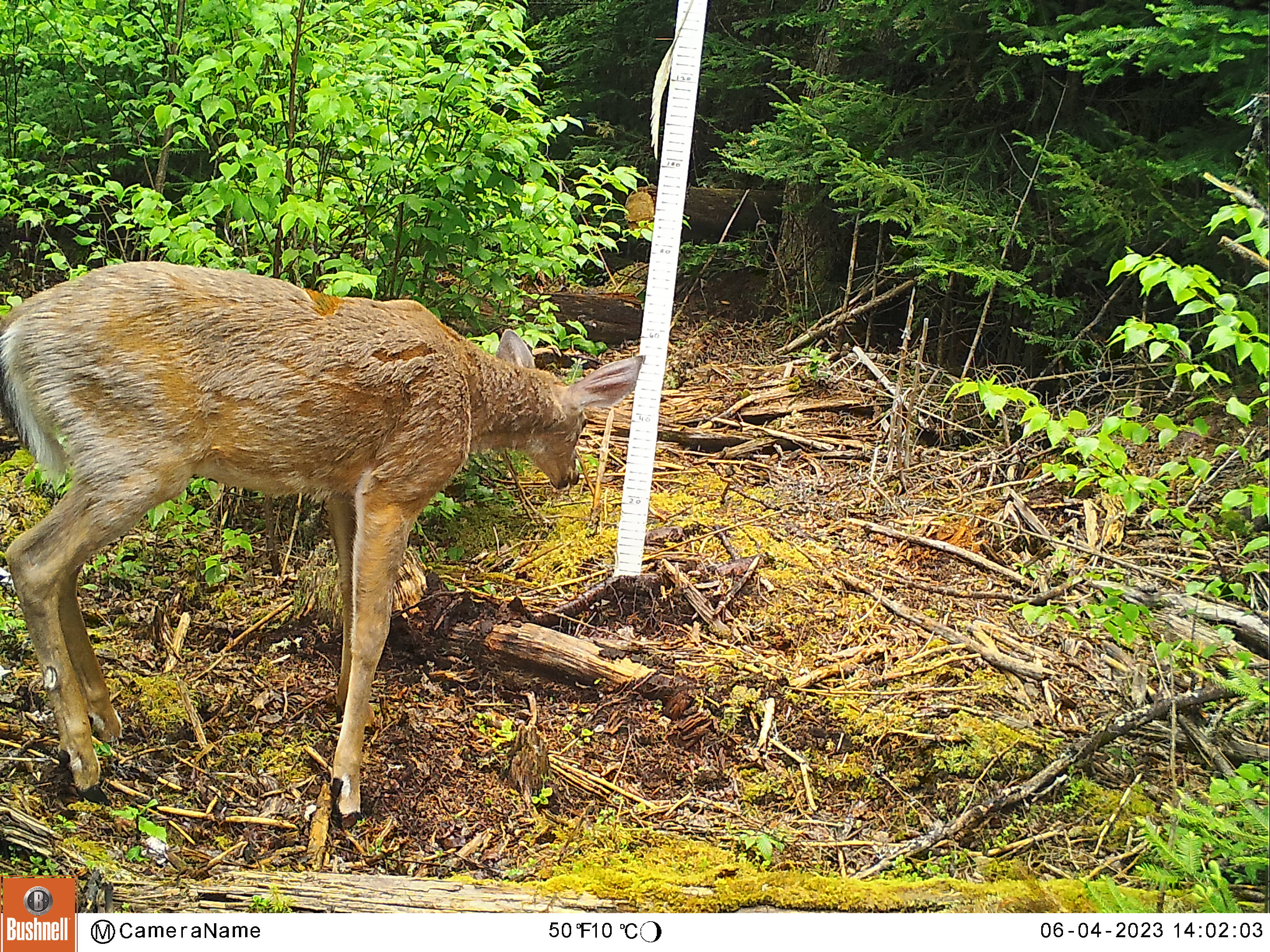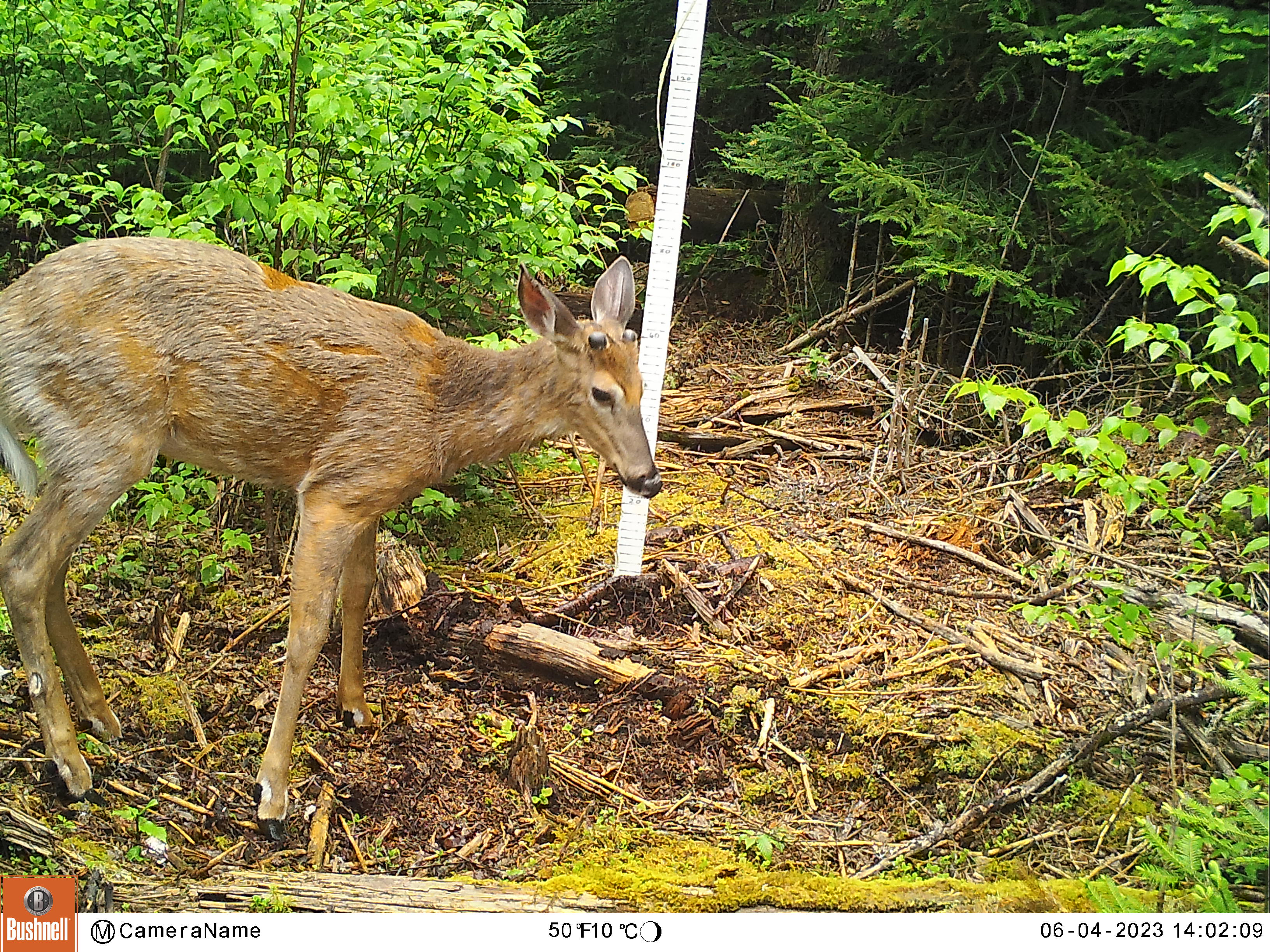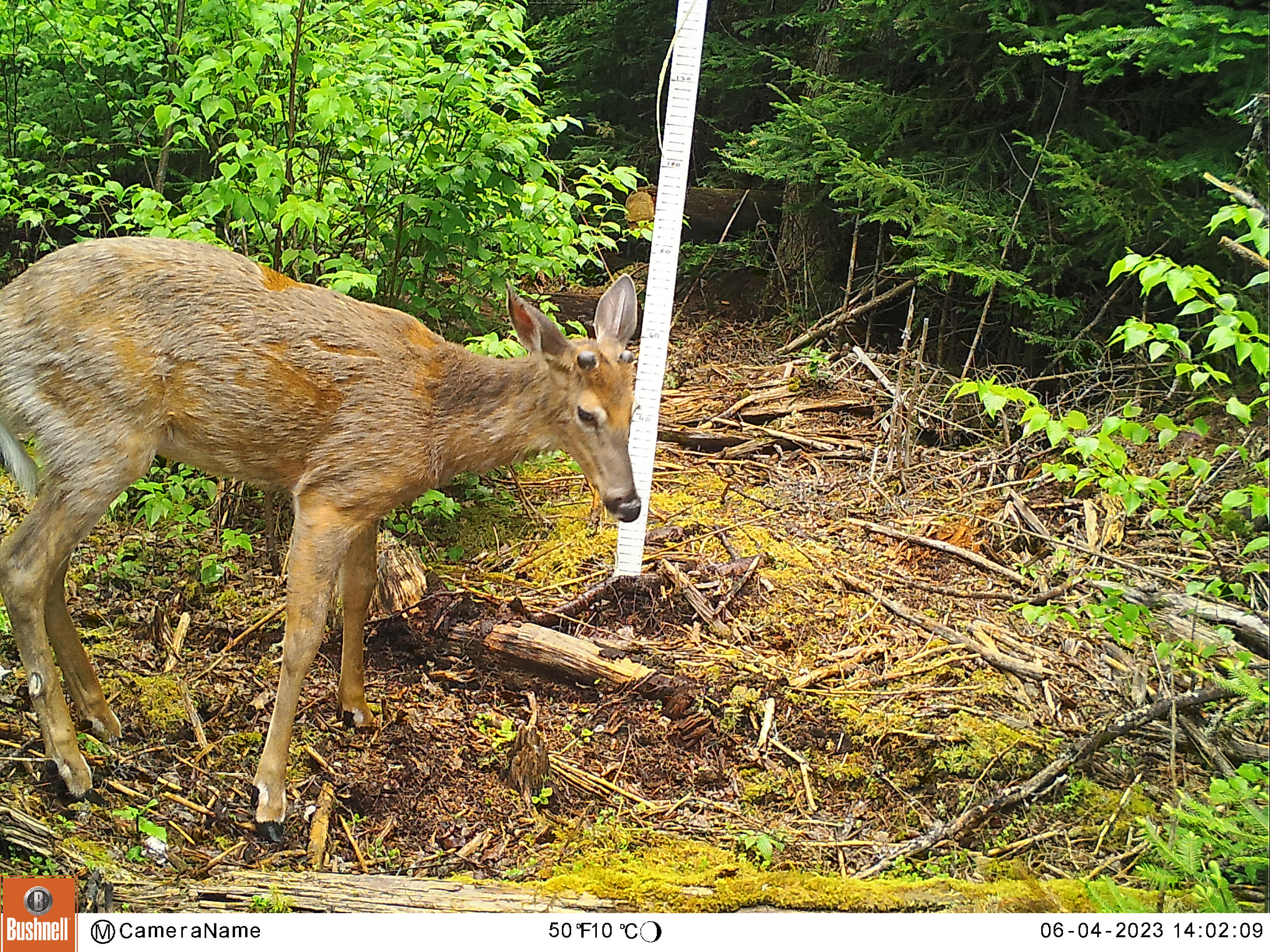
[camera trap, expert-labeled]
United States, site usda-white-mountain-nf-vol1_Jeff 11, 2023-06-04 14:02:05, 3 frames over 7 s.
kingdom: Animalia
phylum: Chordata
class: Mammalia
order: Artiodactyla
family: Cervidae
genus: Odocoileus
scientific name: Odocoileus virginianus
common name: white-tailed deer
White-tailed deer (Odocoileus virginianus).